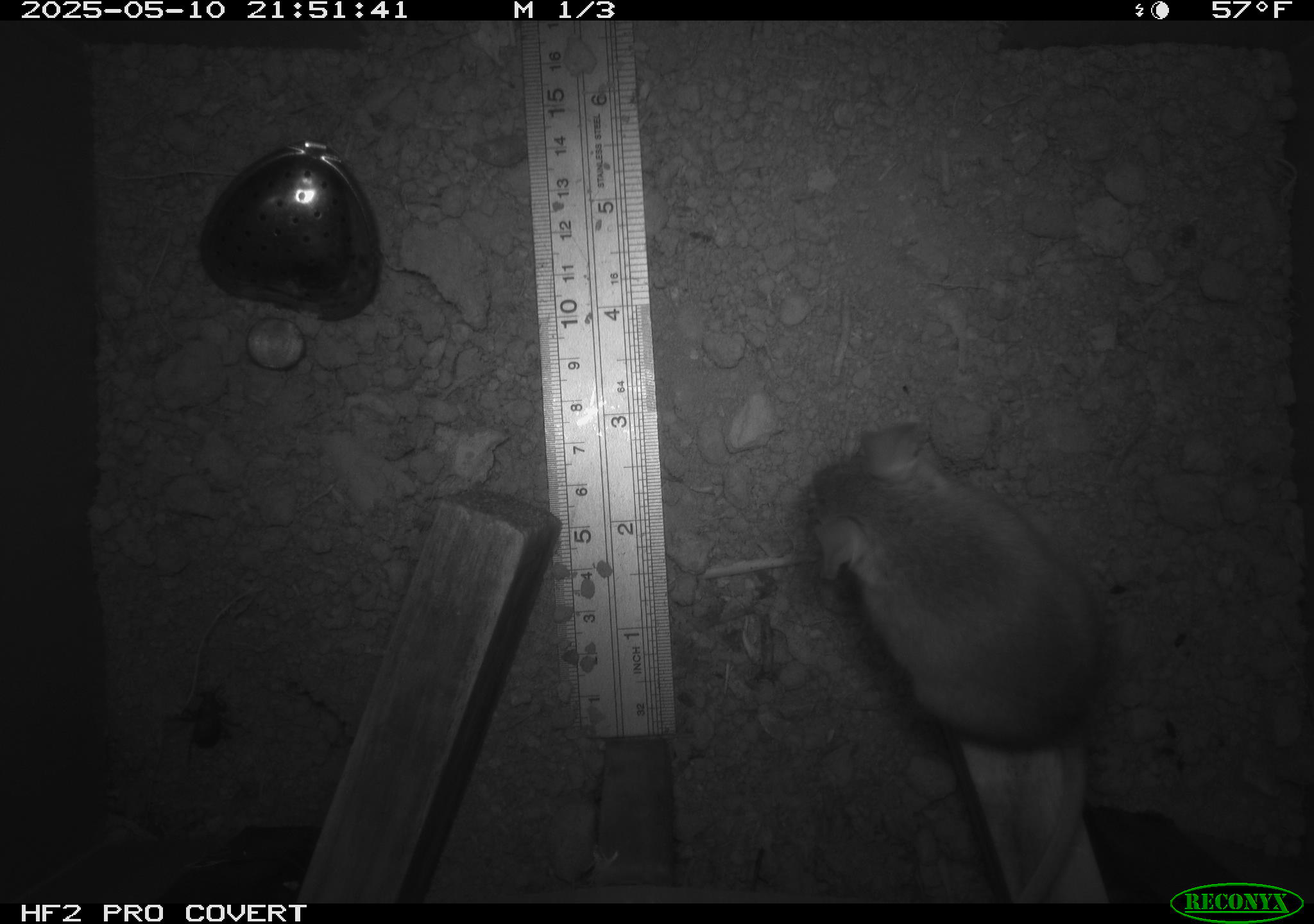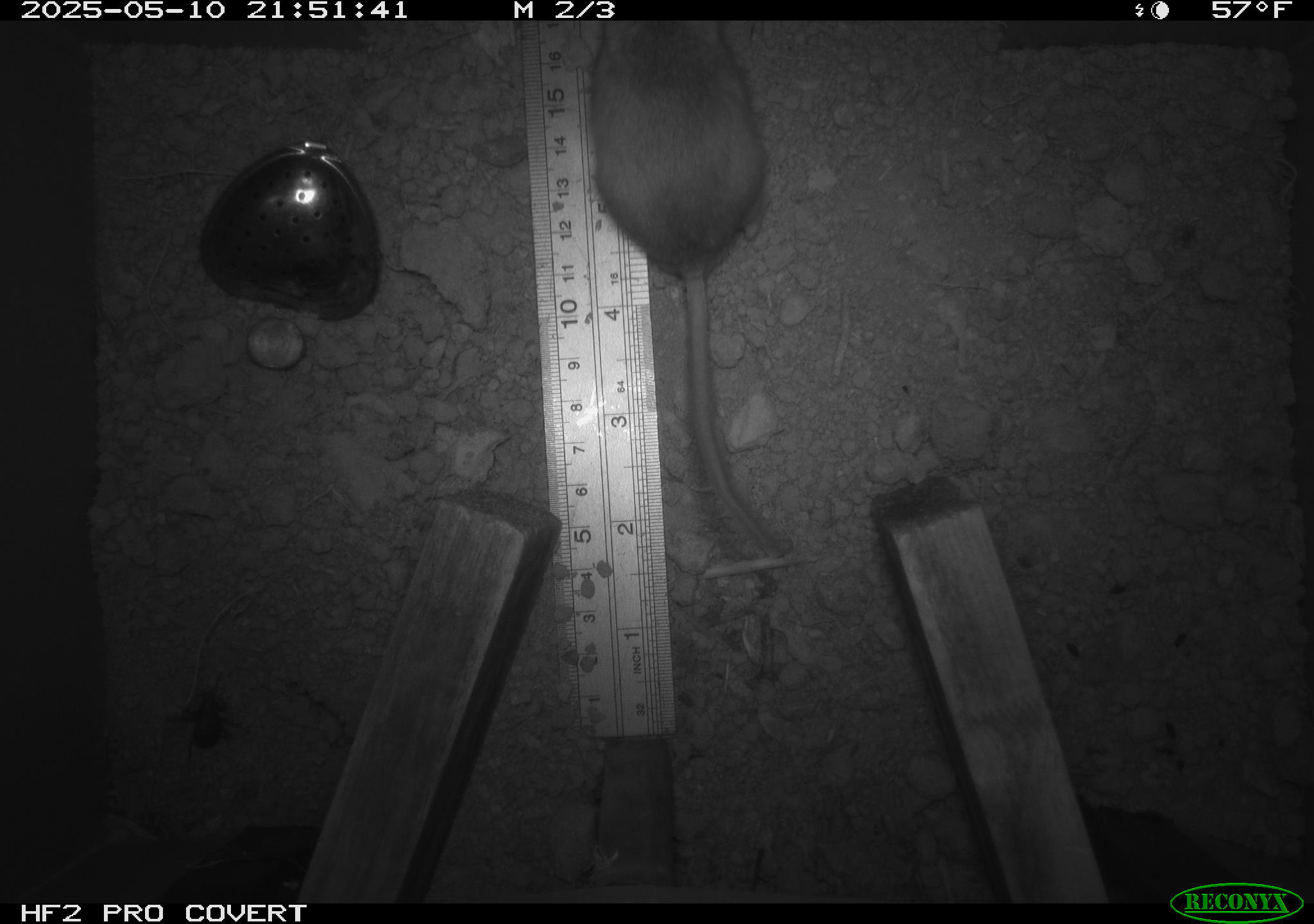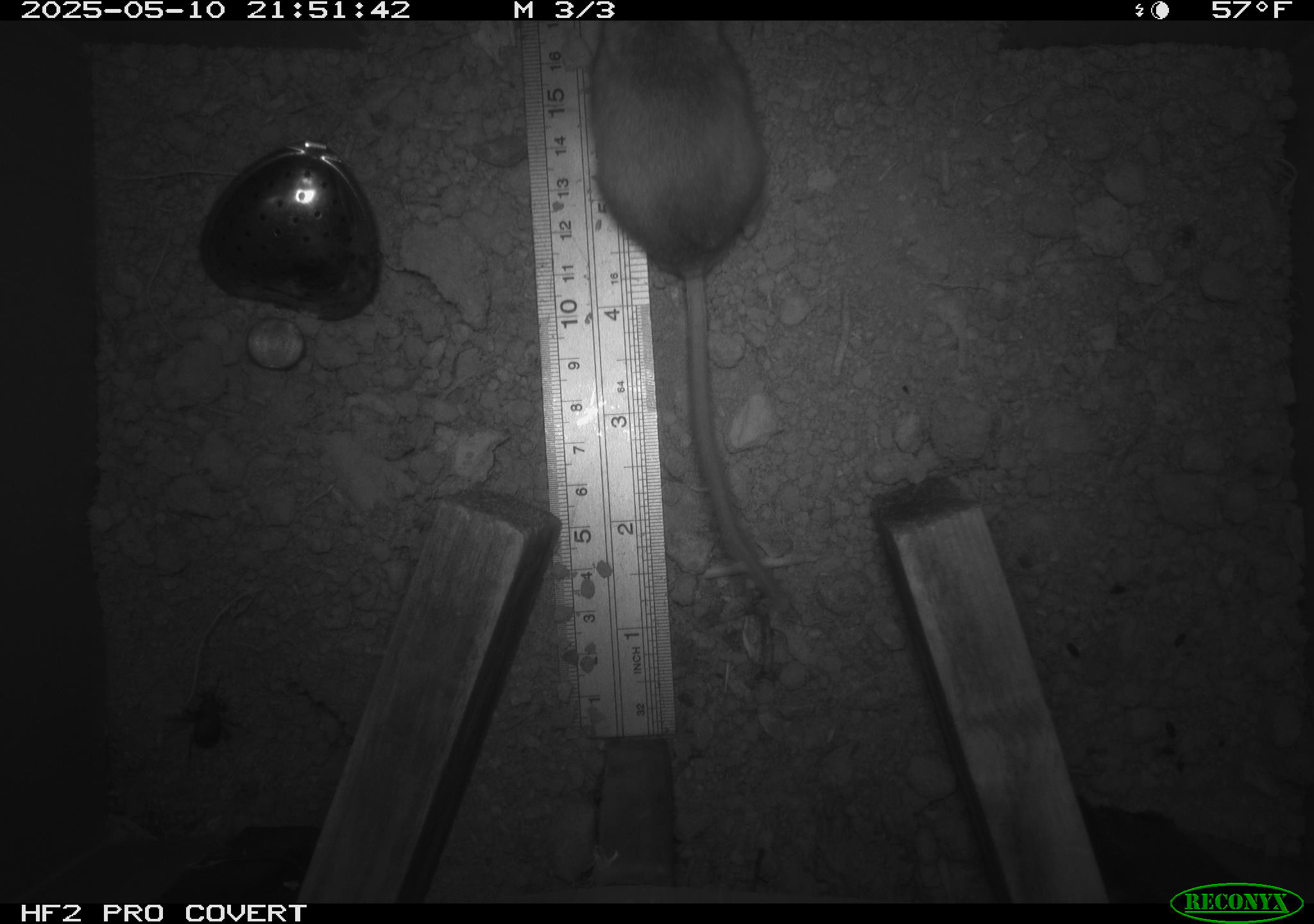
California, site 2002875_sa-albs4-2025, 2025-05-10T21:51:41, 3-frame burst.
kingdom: Animalia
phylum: Arthropoda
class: Insecta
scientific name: Insecta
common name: insect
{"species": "insect (Insecta)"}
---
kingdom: Animalia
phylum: Chordata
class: Mammalia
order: Rodentia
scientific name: Rodentia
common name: mouse species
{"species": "mouse species (Rodentia)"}